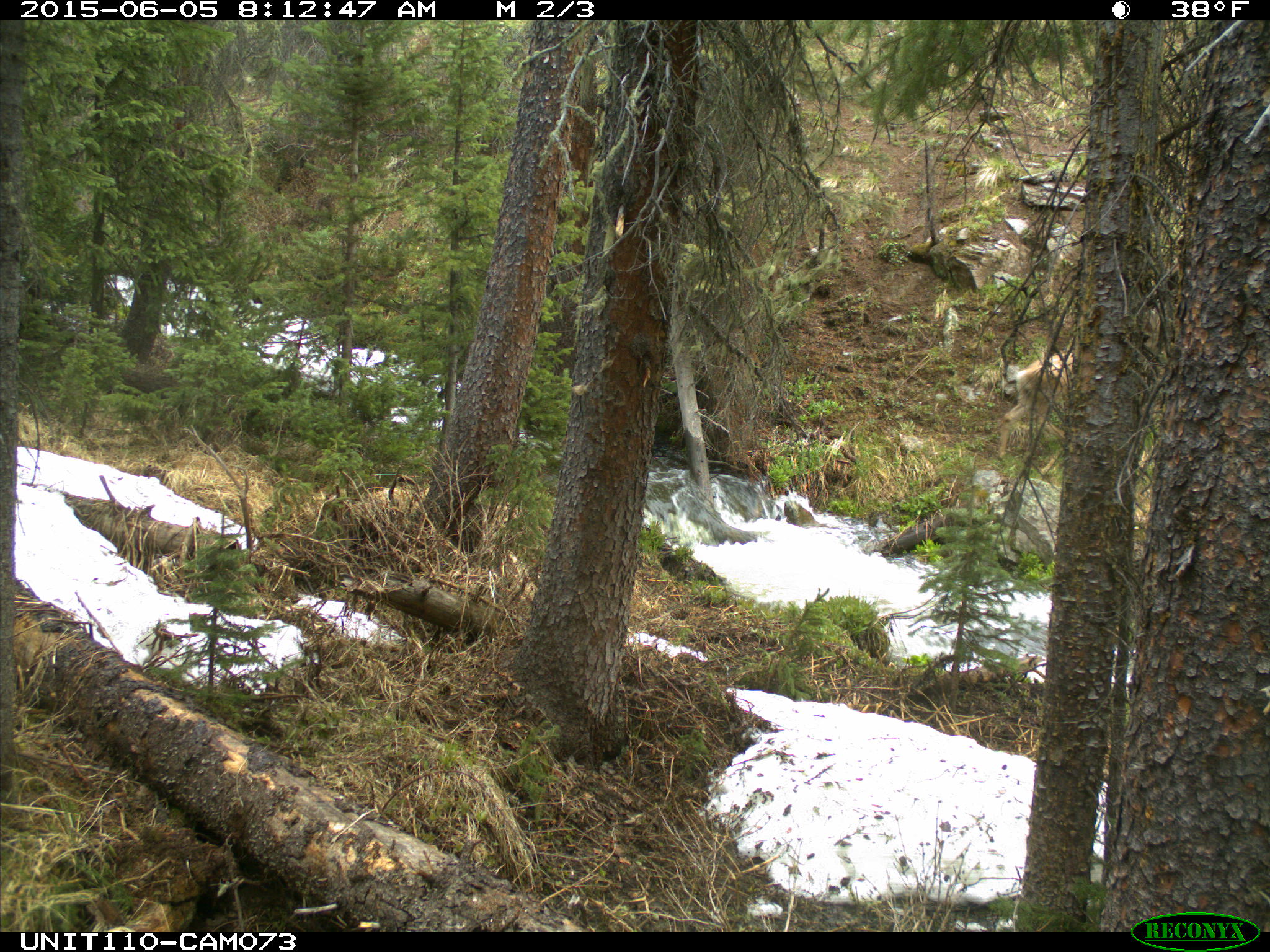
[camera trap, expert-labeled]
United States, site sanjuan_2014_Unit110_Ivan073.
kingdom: Animalia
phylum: Chordata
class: Mammalia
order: Artiodactyla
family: Cervidae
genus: Odocoileus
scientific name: Odocoileus hemionus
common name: mule deer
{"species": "Odocoileus hemionus (mule deer)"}